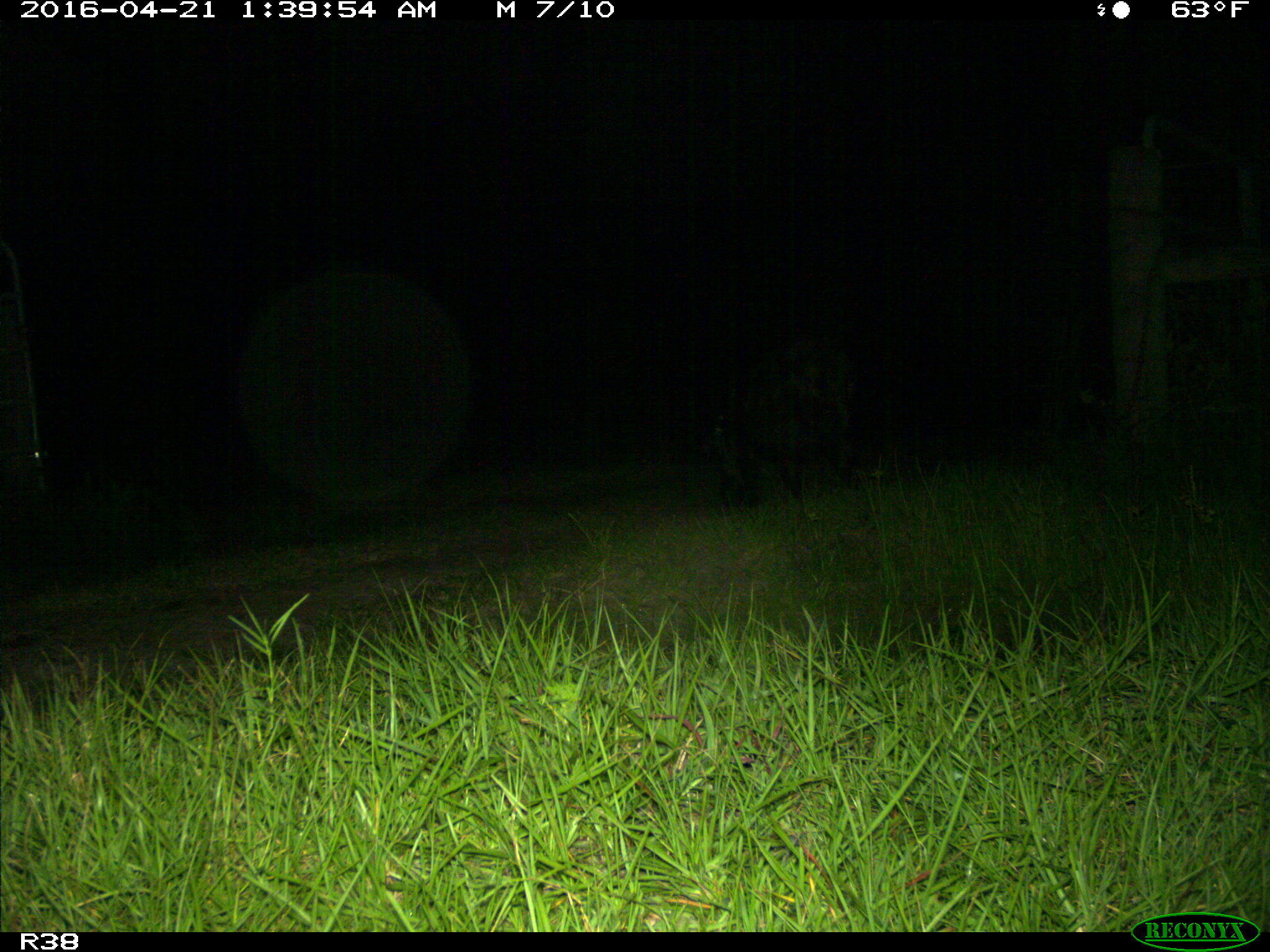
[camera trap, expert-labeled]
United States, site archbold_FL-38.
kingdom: Animalia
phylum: Chordata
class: Mammalia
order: Artiodactyla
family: Suidae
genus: Sus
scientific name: Sus scrofa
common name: wild boar